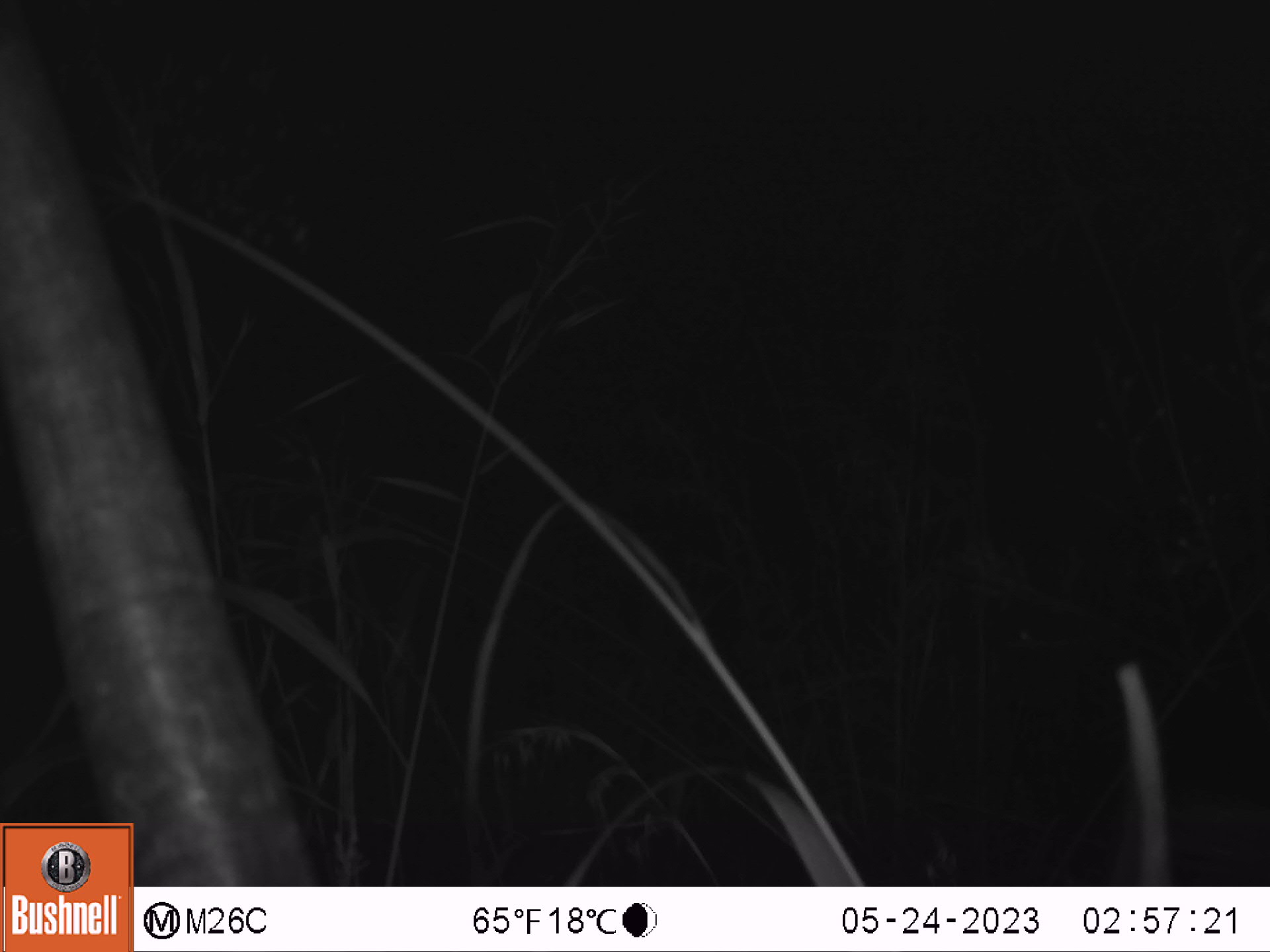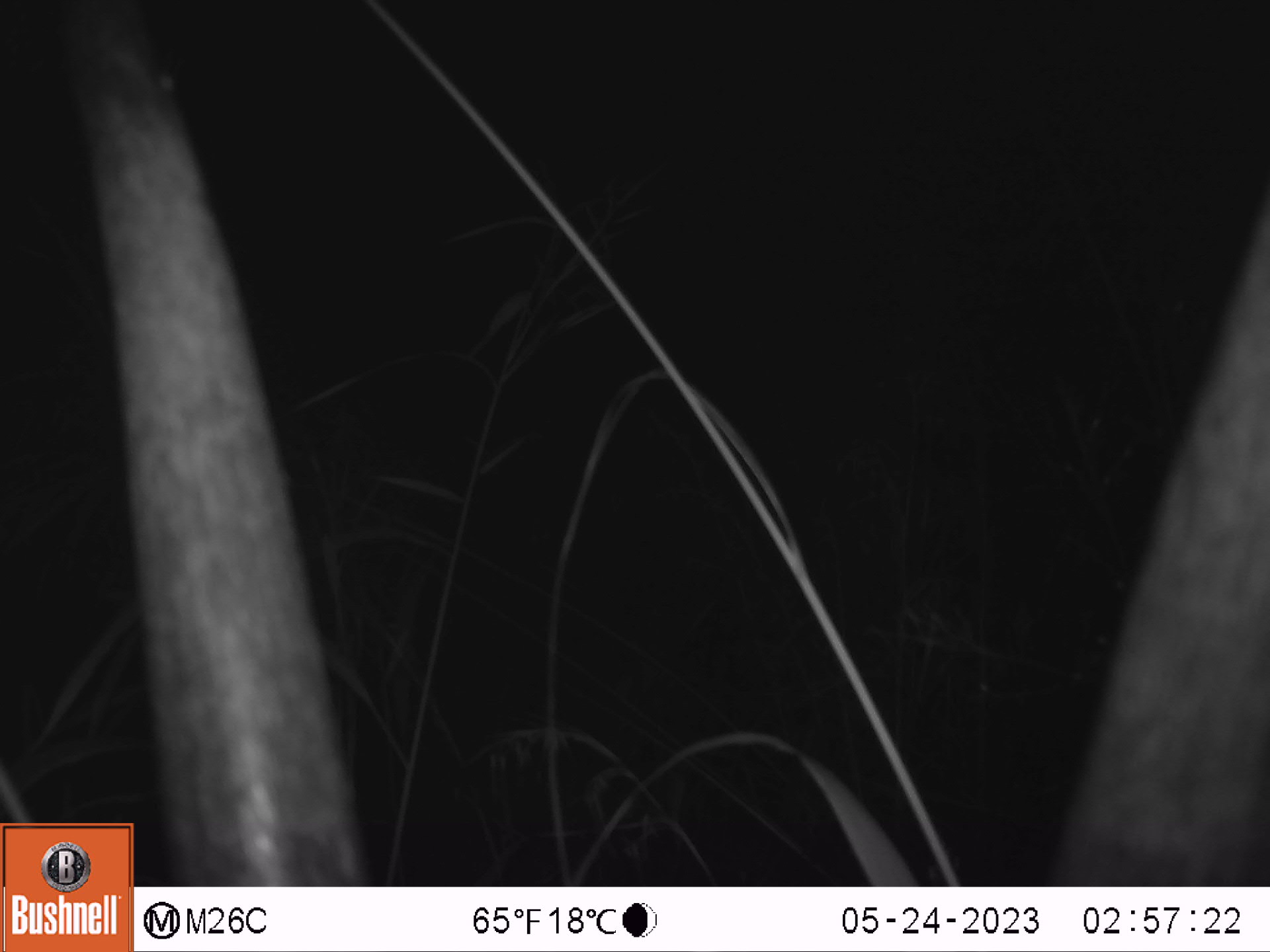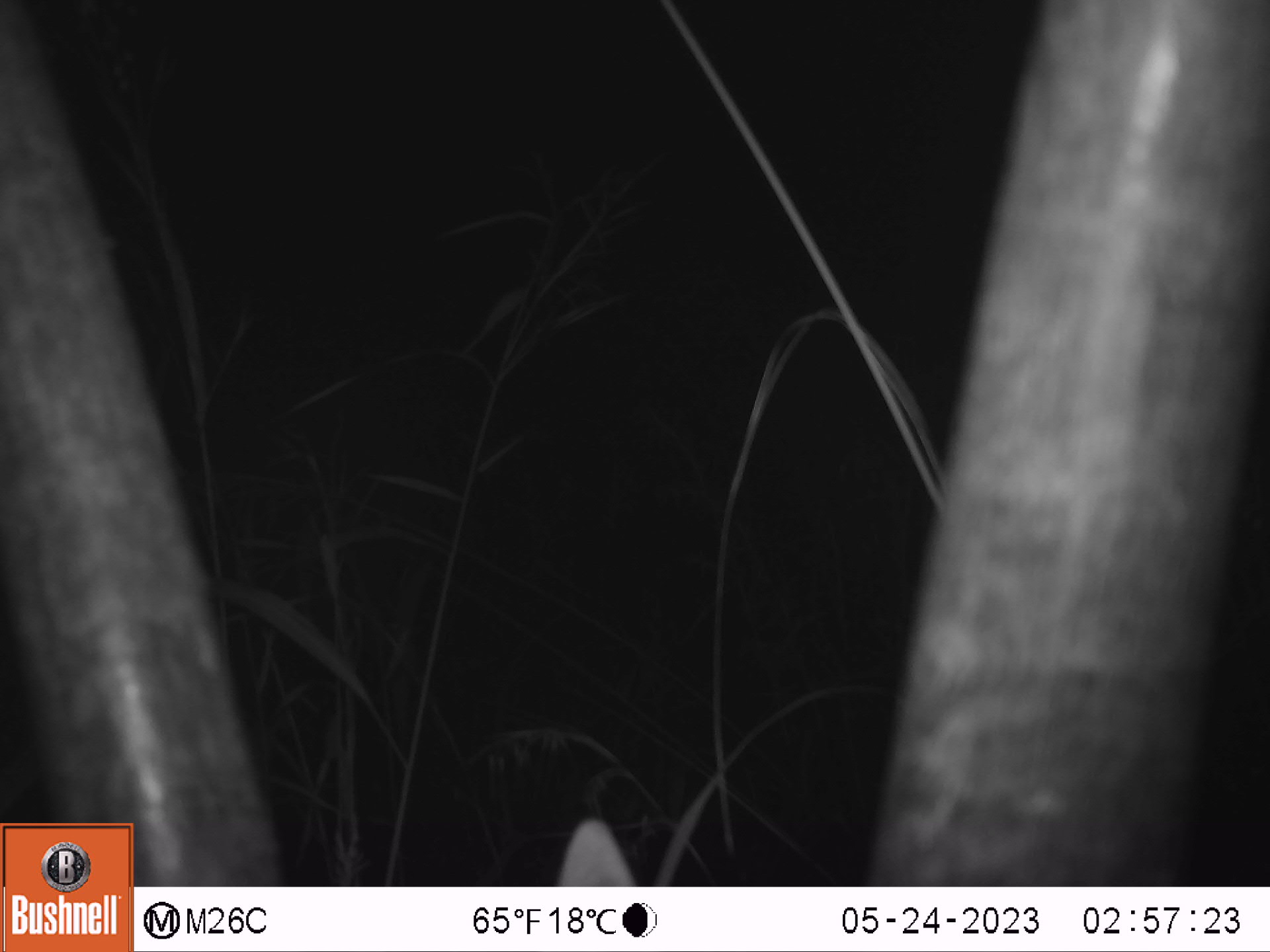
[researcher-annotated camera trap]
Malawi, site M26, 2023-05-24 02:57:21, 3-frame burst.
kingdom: Animalia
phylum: Chordata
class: Mammalia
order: Artiodactyla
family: Bovidae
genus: Tragelaphus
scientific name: Tragelaphus strepsiceros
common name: greater kudu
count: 1